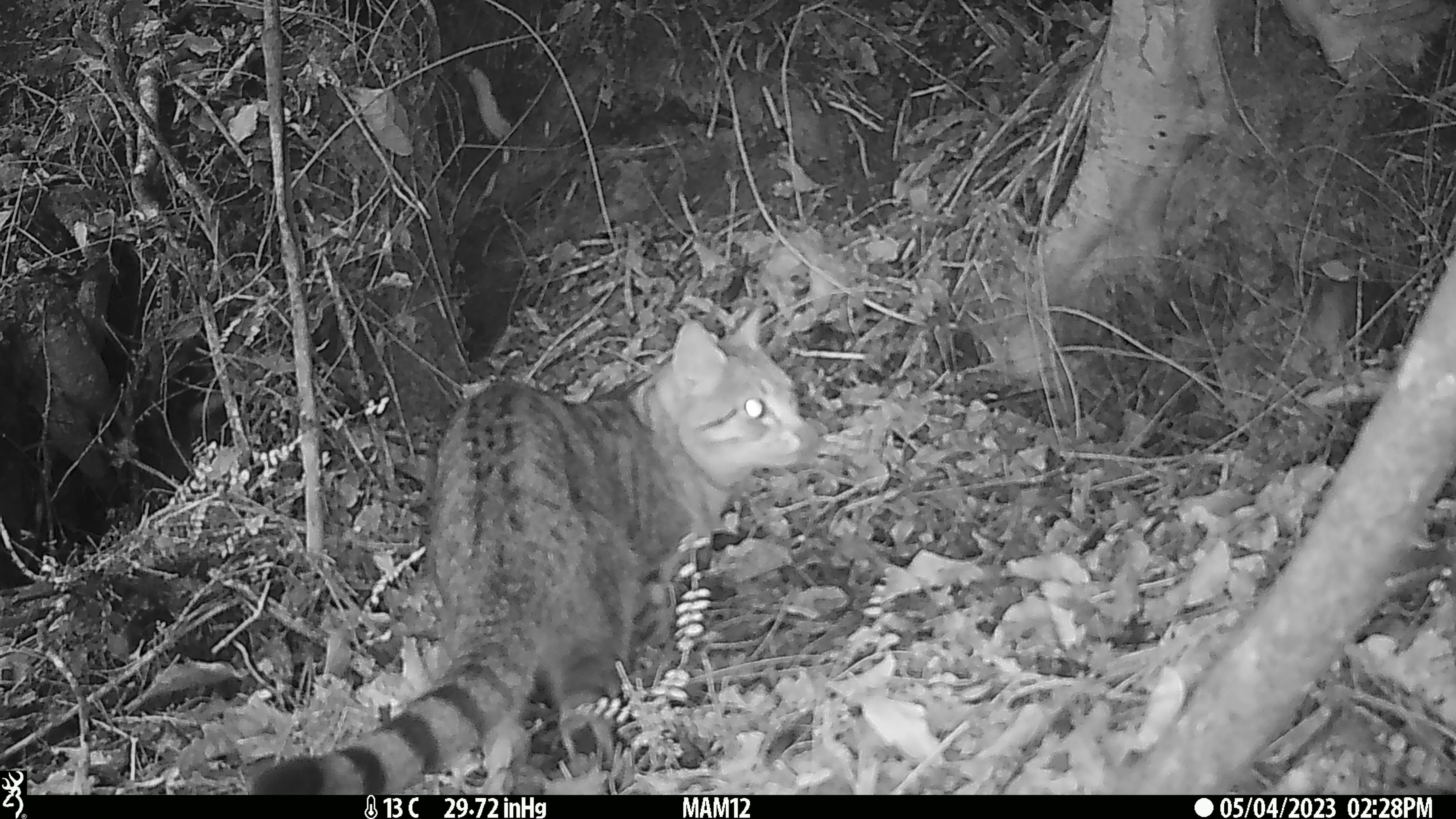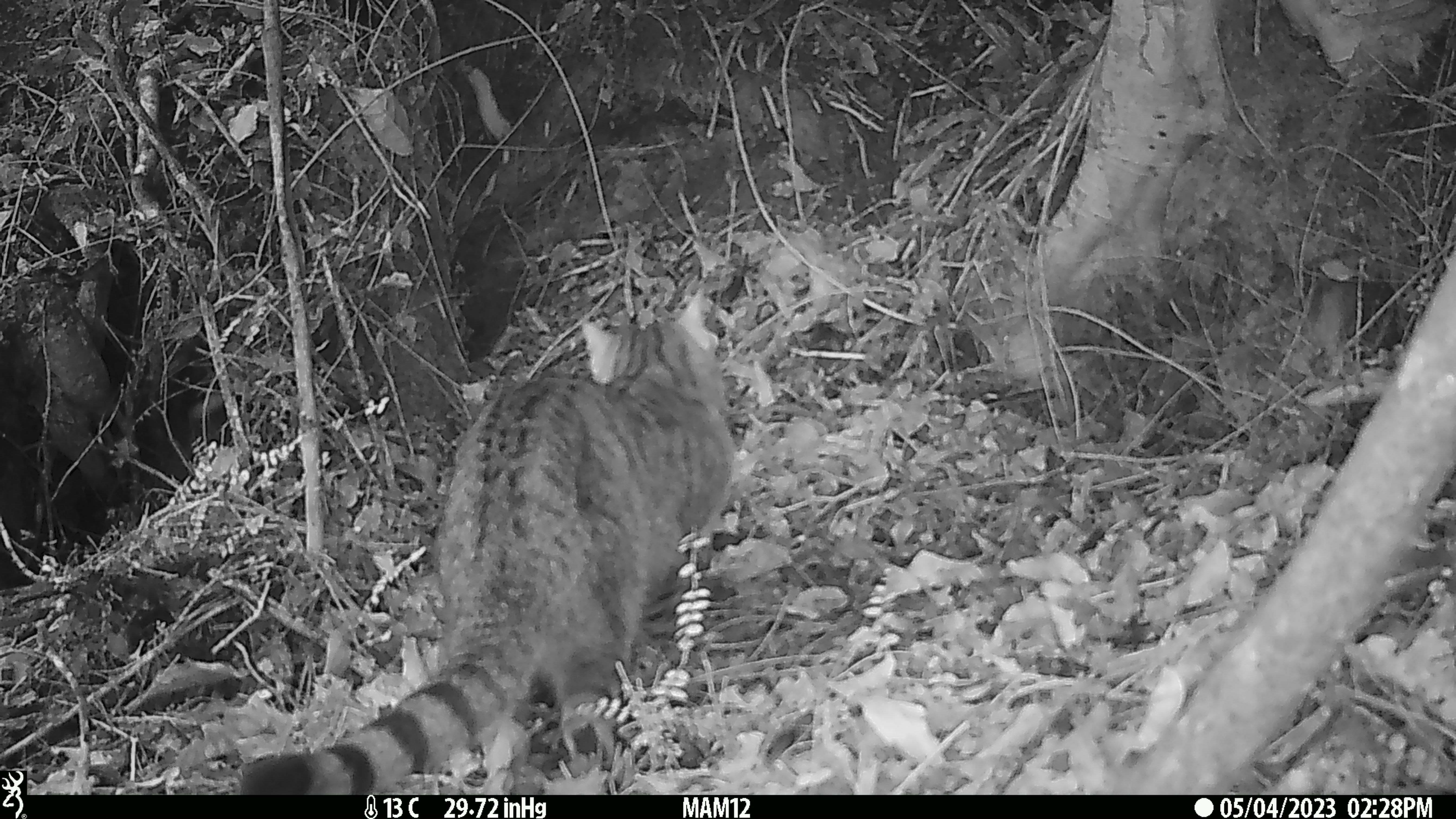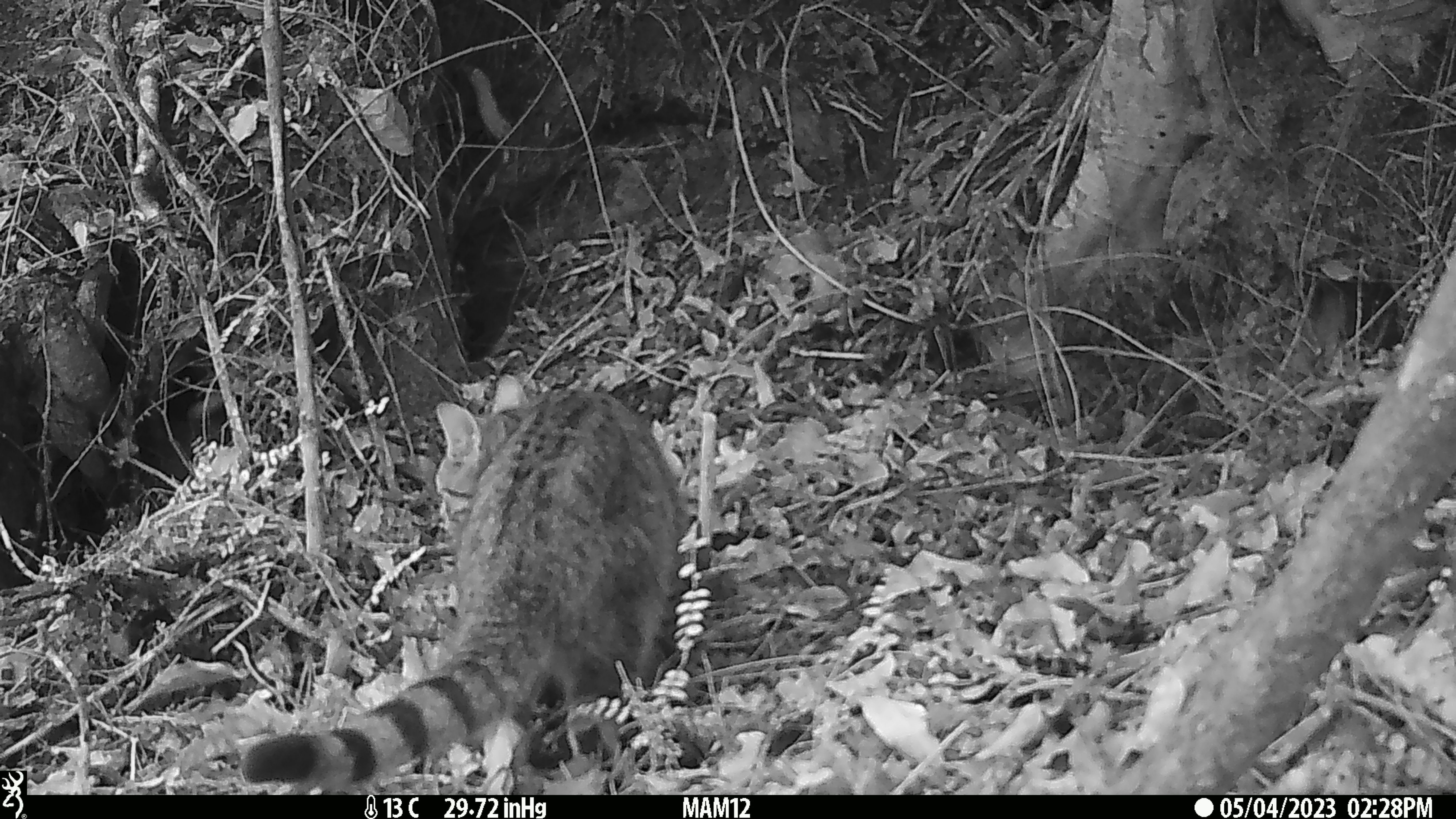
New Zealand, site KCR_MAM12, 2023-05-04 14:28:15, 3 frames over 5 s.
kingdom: Animalia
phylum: Chordata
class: Mammalia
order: Carnivora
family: Felidae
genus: Felis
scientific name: Felis catus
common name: domestic cat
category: cat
Cat (domestic cat) (Felis catus).